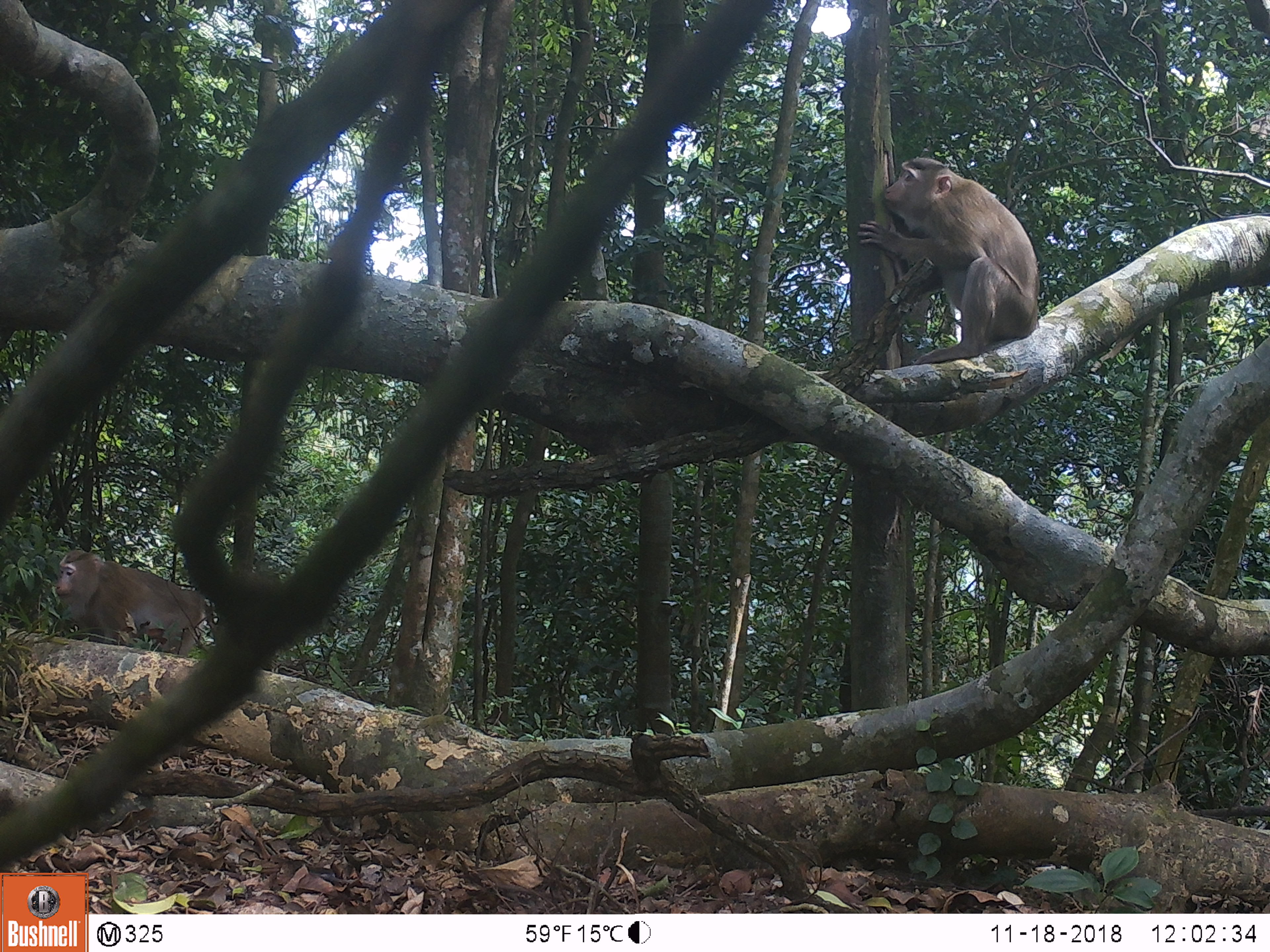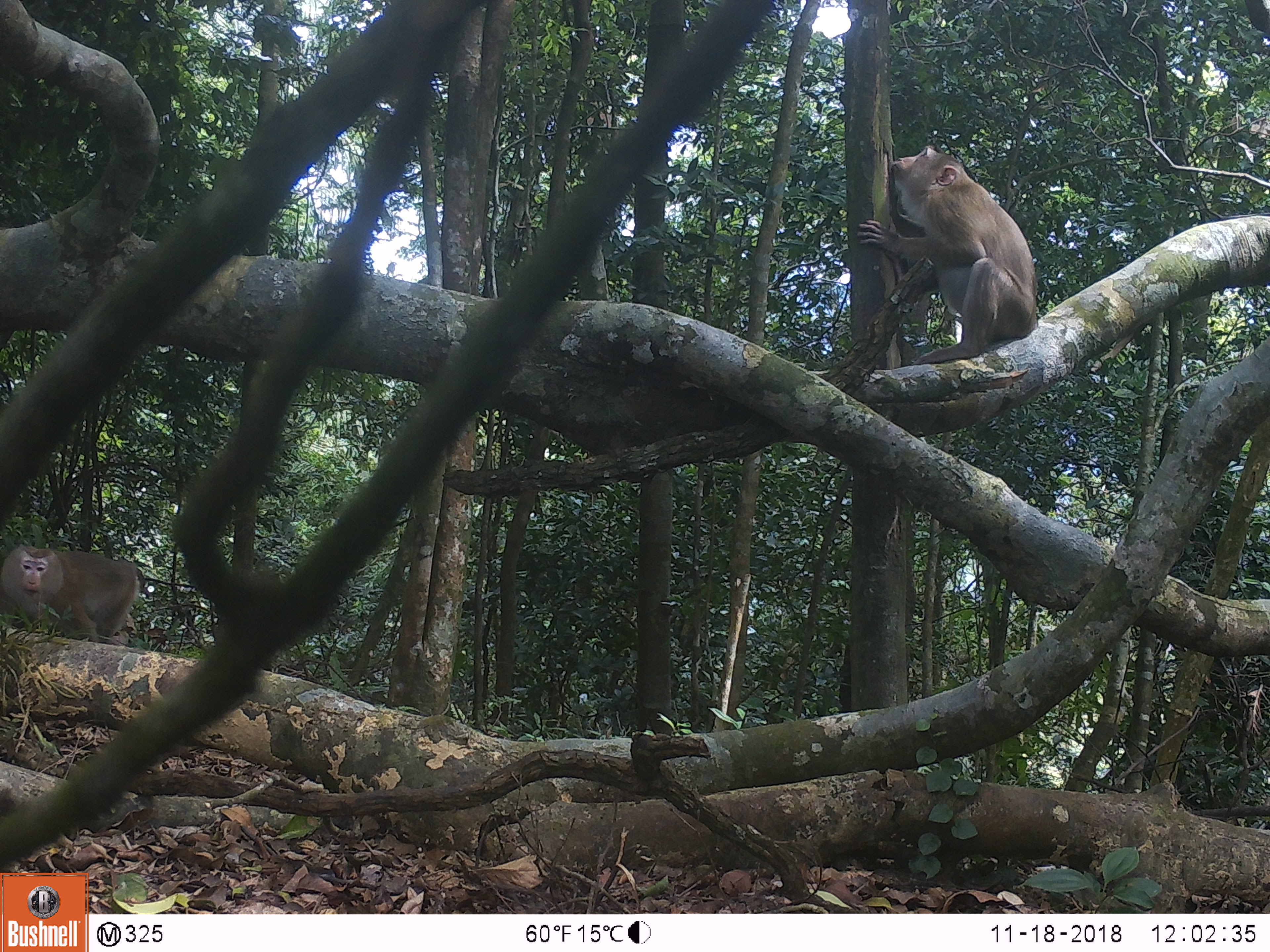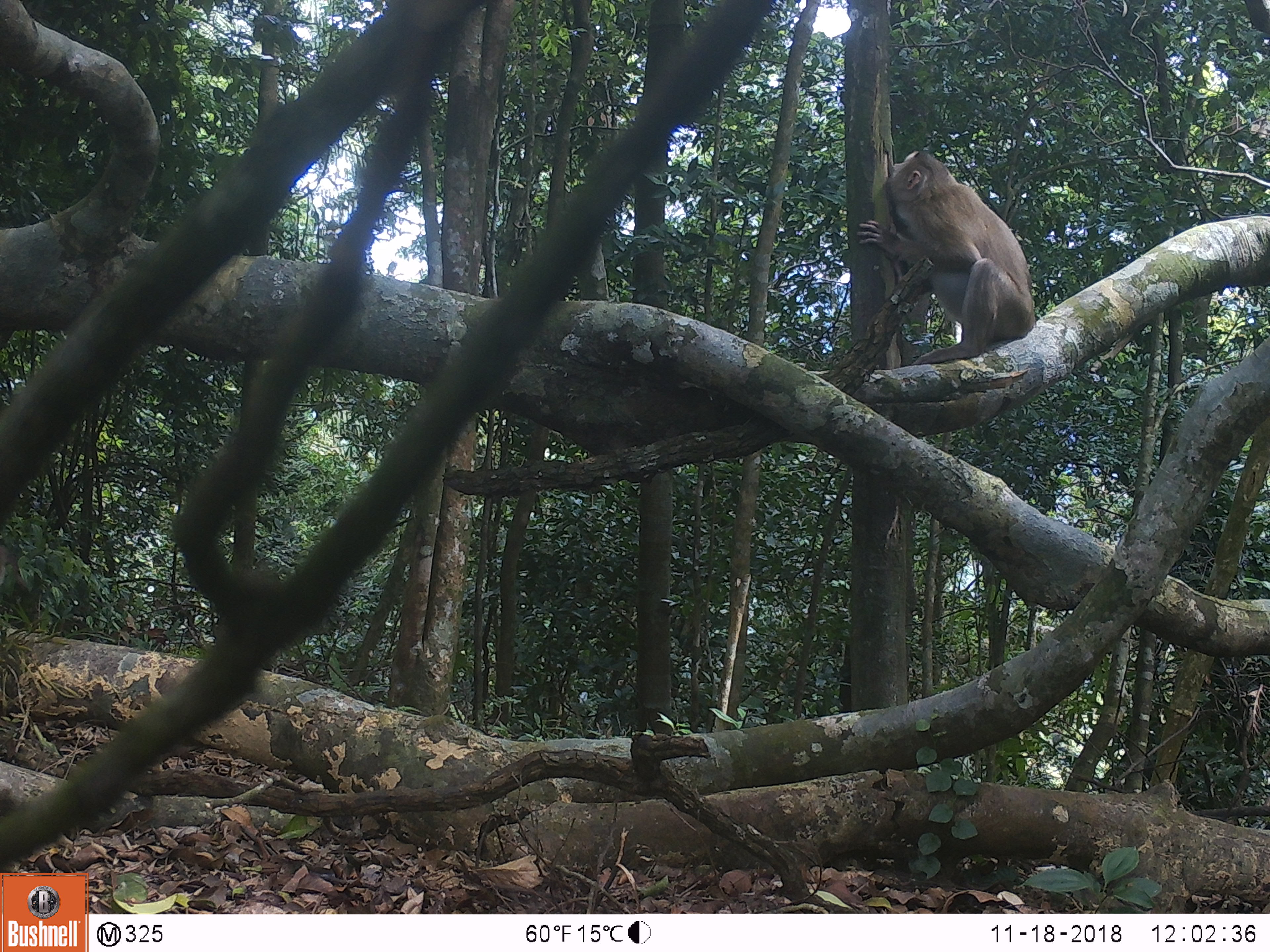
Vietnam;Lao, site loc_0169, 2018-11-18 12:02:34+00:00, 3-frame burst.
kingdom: Animalia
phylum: Chordata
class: Mammalia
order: Primates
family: Cercopithecidae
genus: Macaca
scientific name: Macaca nemestrina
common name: pig-tailed macaque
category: pig tailed macaque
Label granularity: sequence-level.